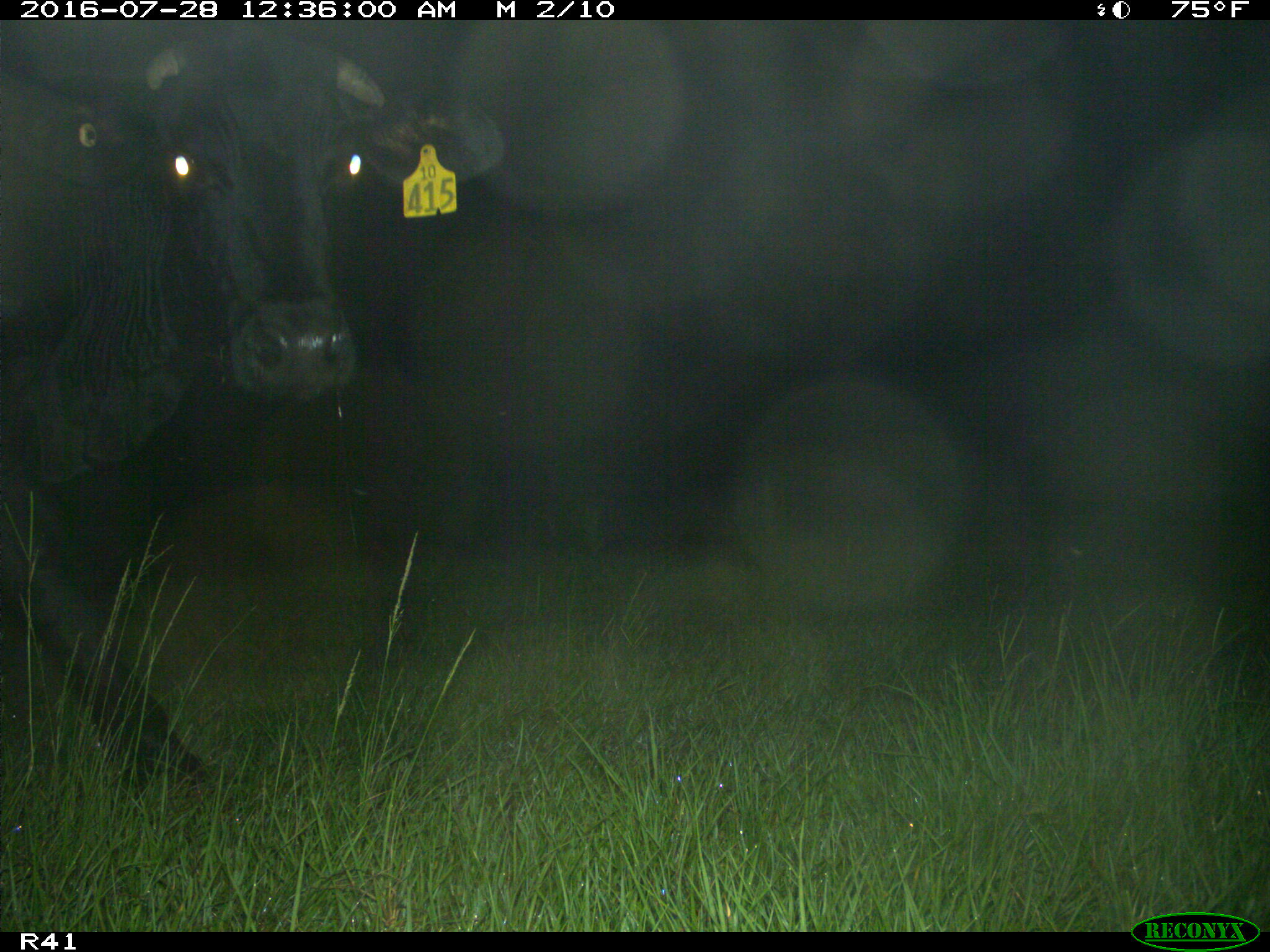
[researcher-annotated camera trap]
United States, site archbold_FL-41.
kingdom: Animalia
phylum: Chordata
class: Mammalia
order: Artiodactyla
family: Bovidae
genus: Bos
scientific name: Bos taurus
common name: domestic cow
Bos taurus (domestic cow).